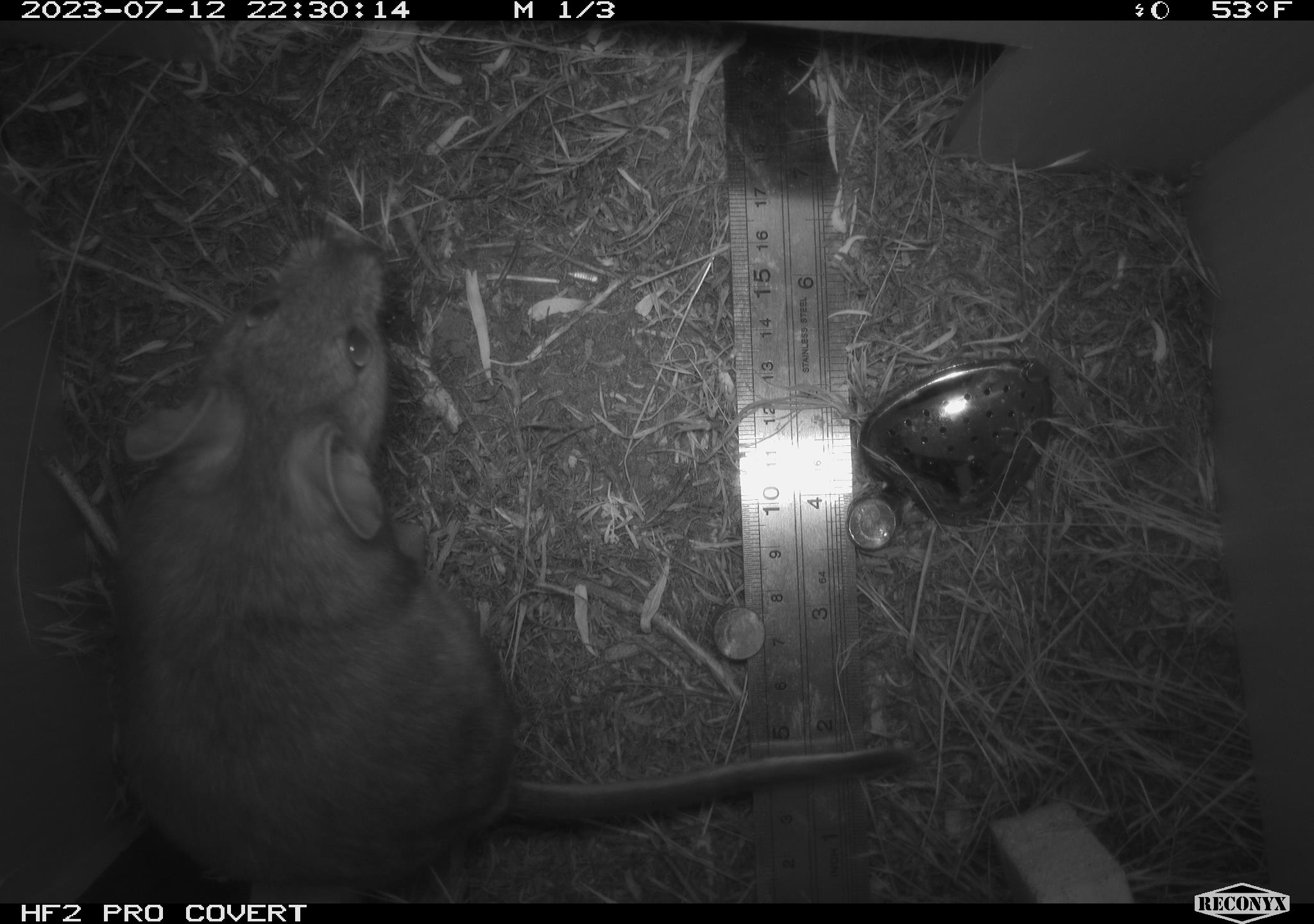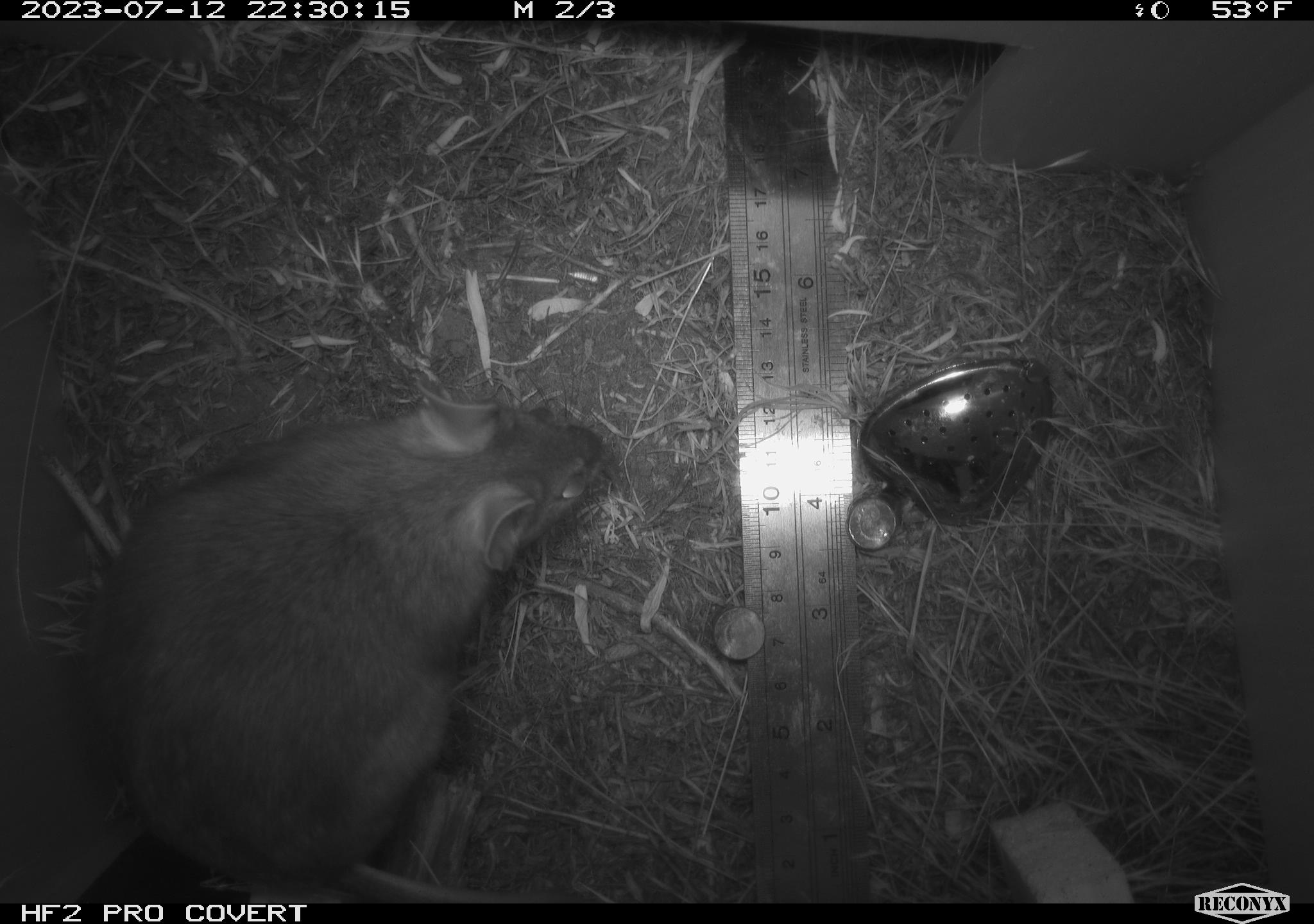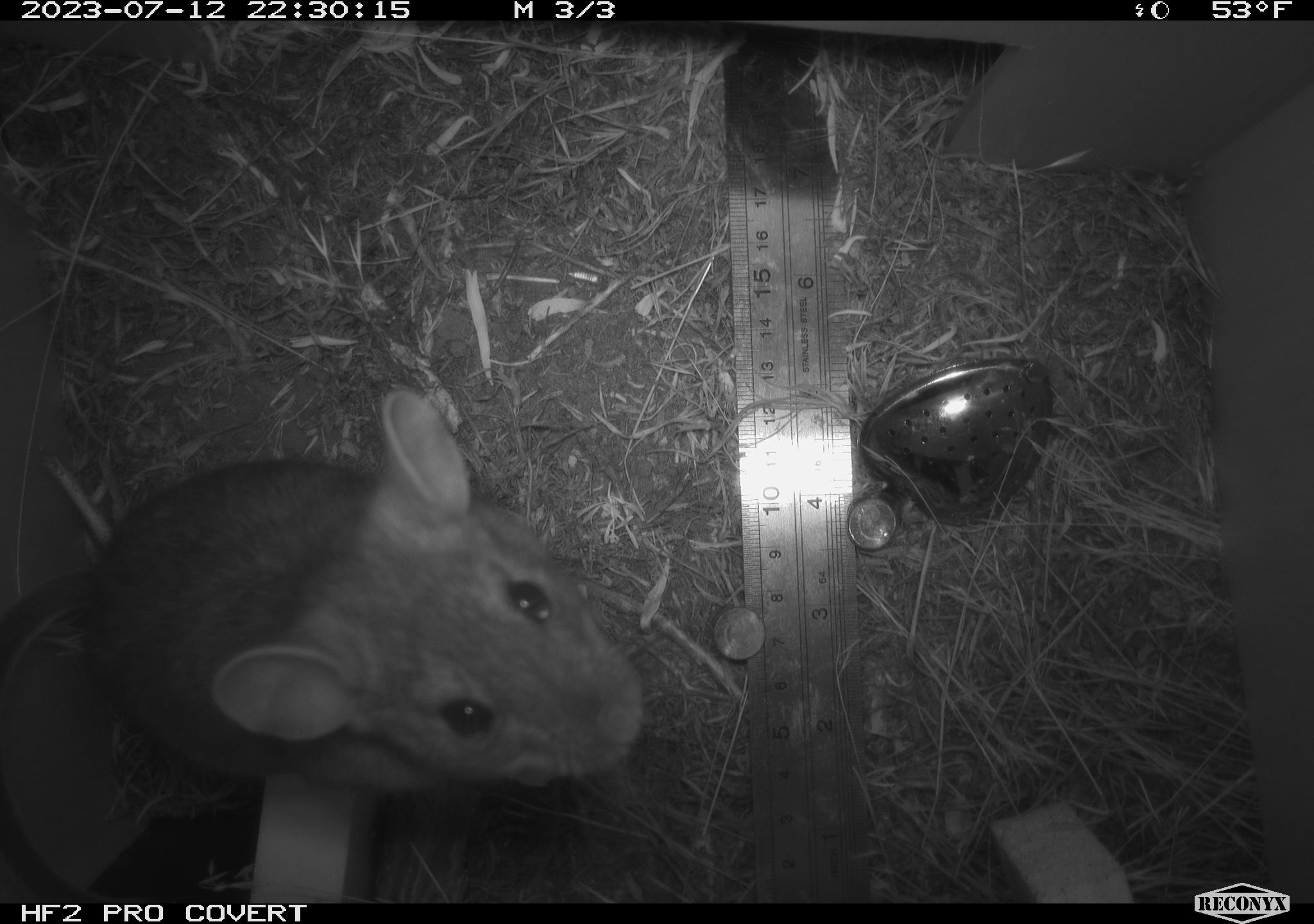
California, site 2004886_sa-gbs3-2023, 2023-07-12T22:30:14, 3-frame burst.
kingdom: Animalia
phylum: Chordata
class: Mammalia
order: Rodentia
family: Cricetidae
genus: Neotoma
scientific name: Neotoma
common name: pack rat or woodrat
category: neotoma species